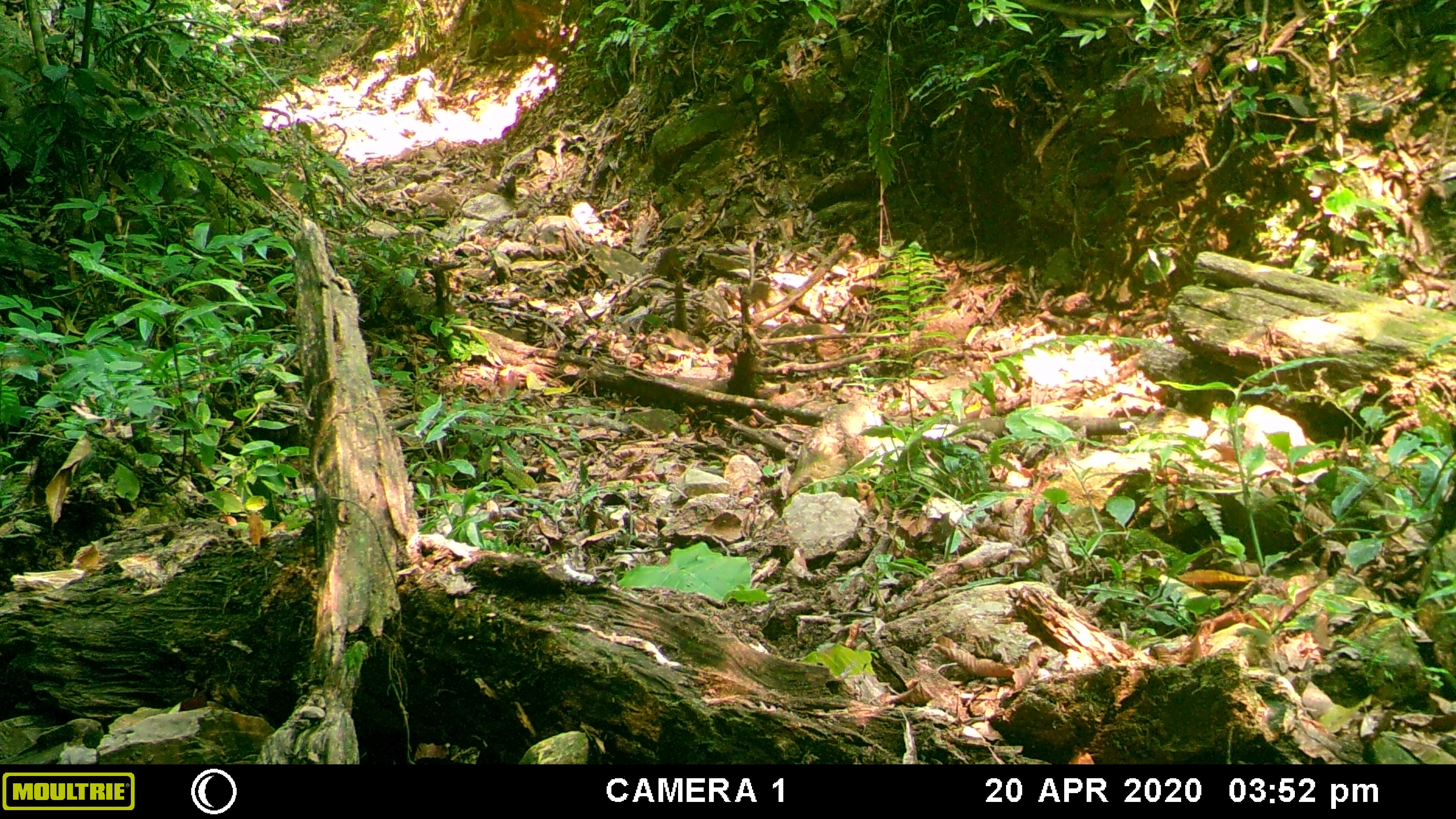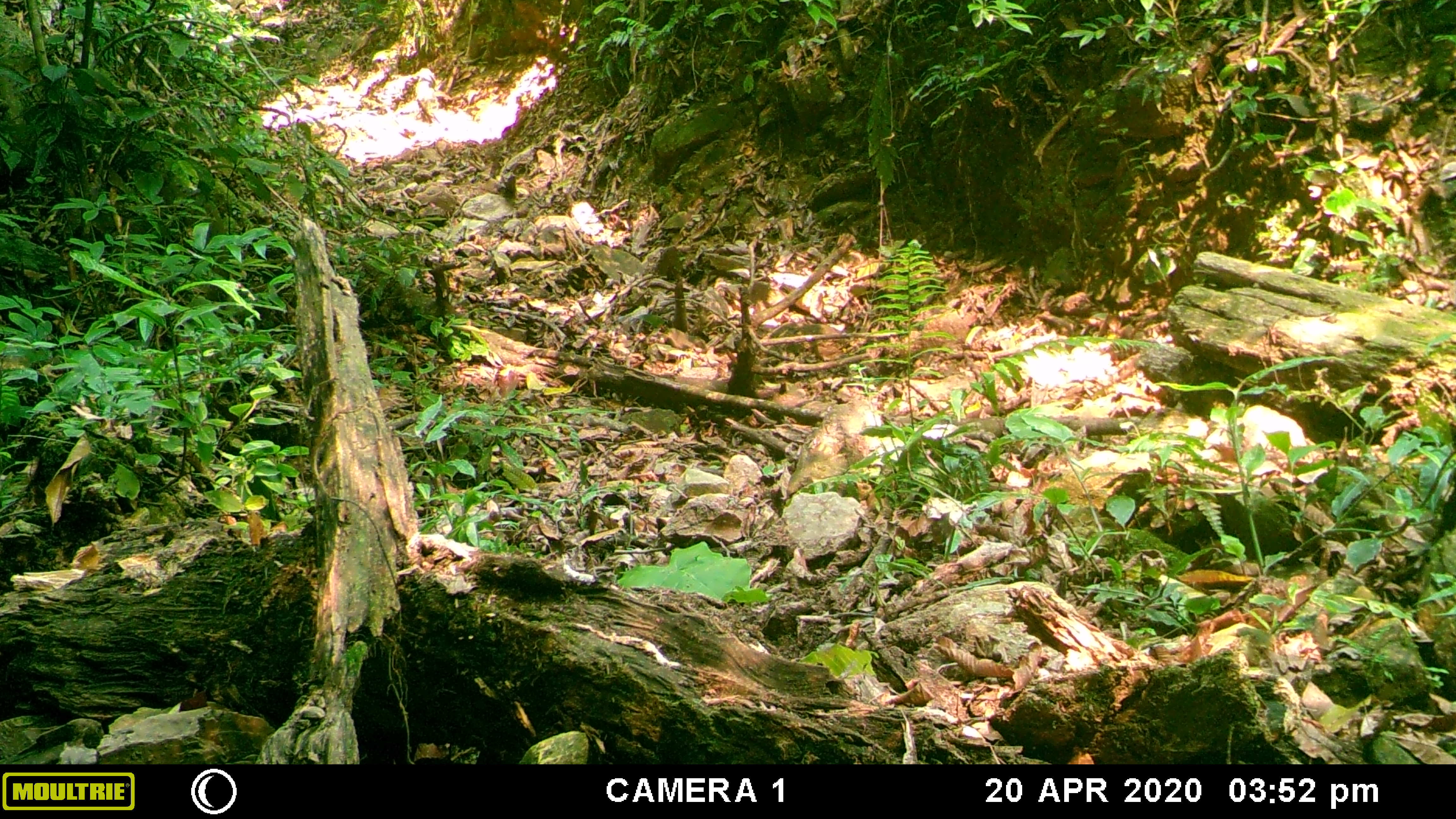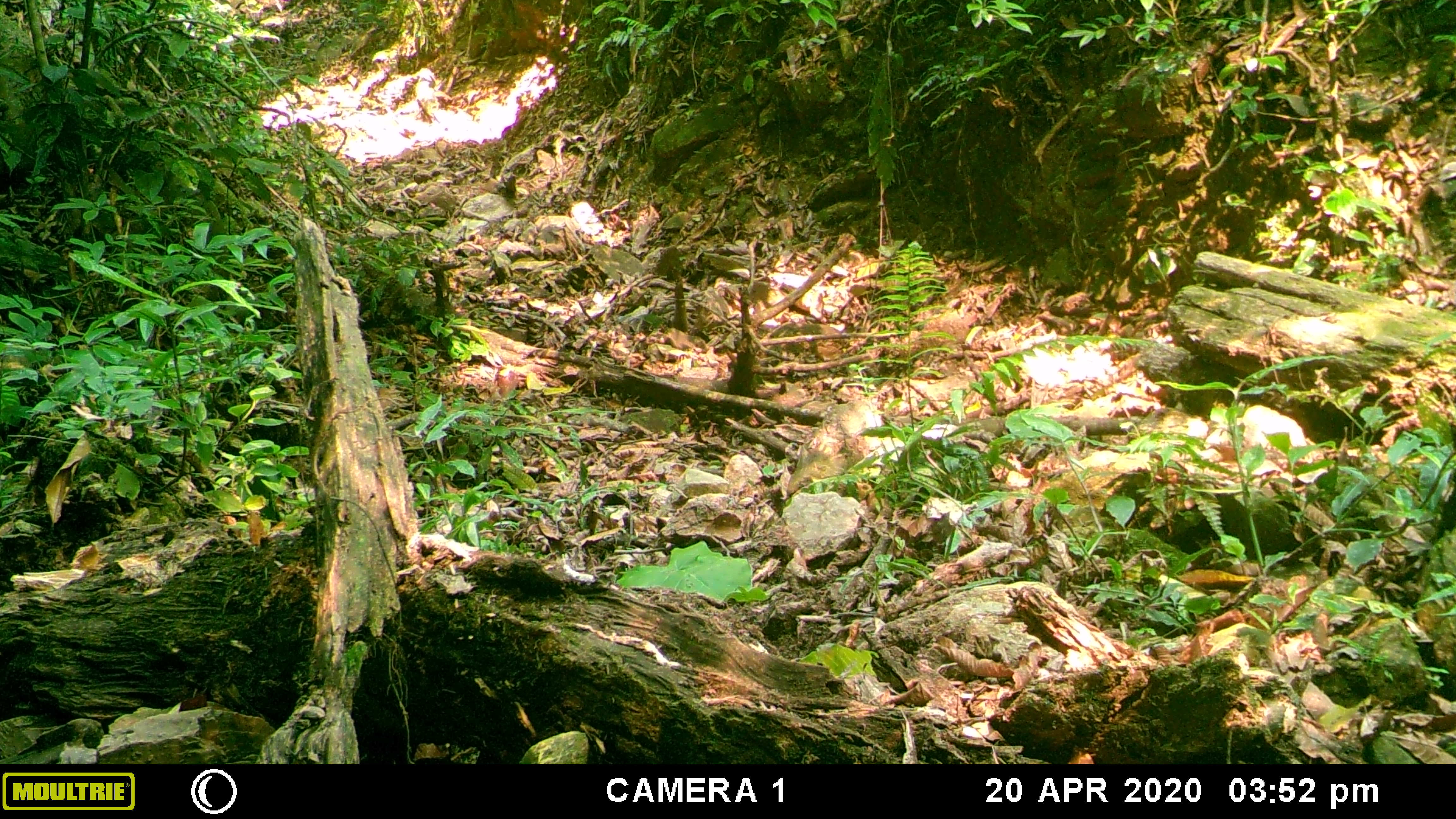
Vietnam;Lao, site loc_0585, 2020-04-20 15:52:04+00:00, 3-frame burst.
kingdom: Animalia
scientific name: Animalia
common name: animal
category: unidentified animal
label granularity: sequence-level